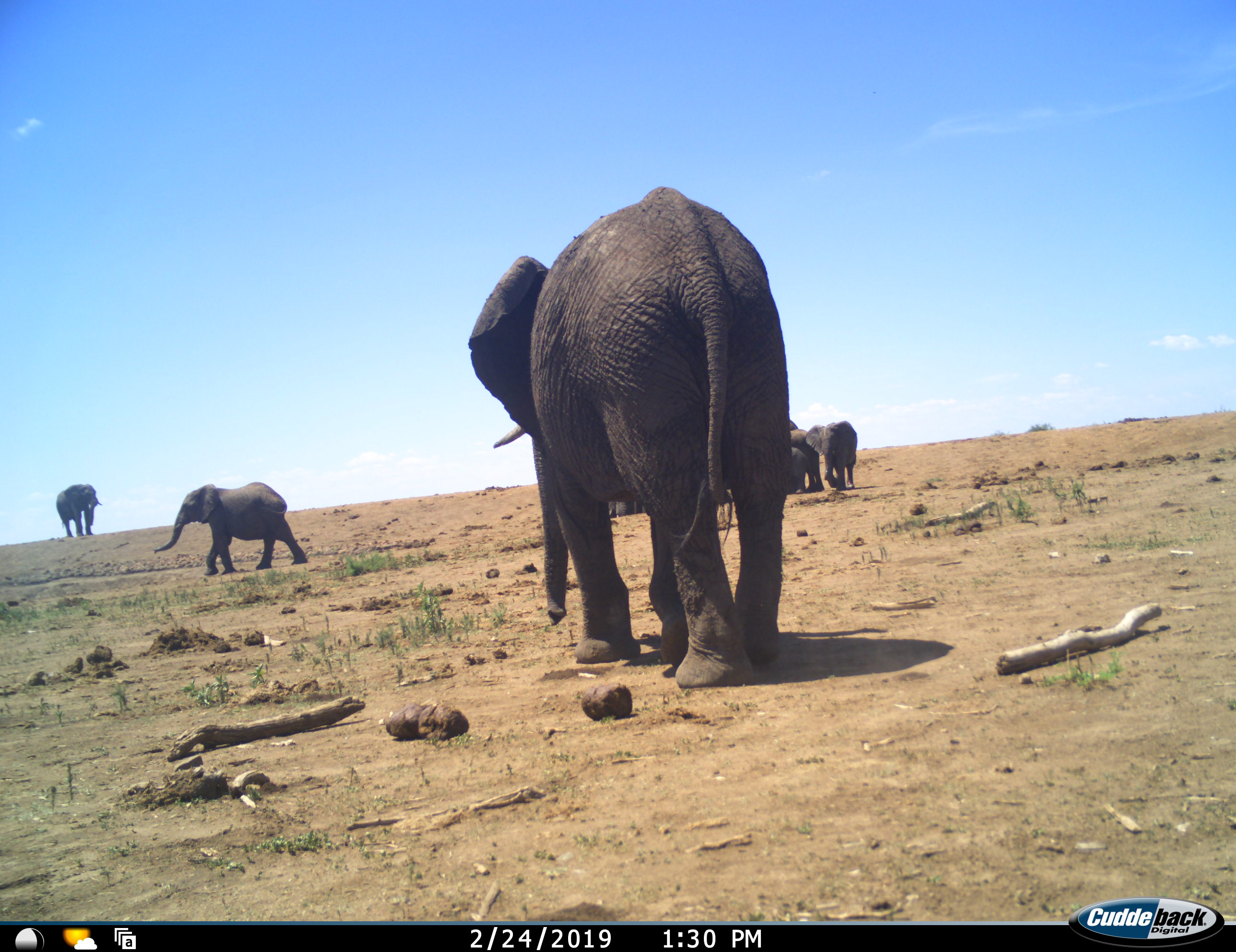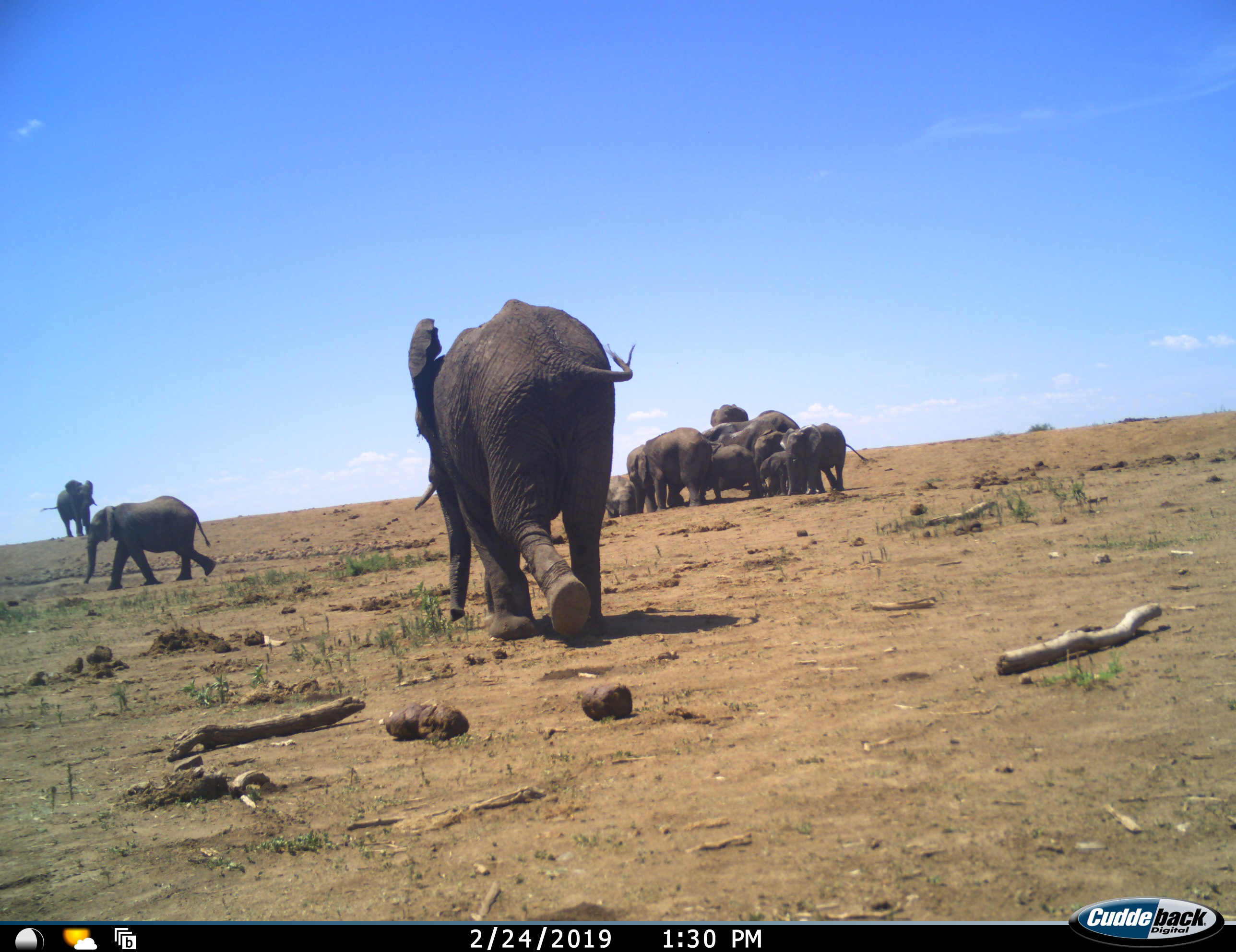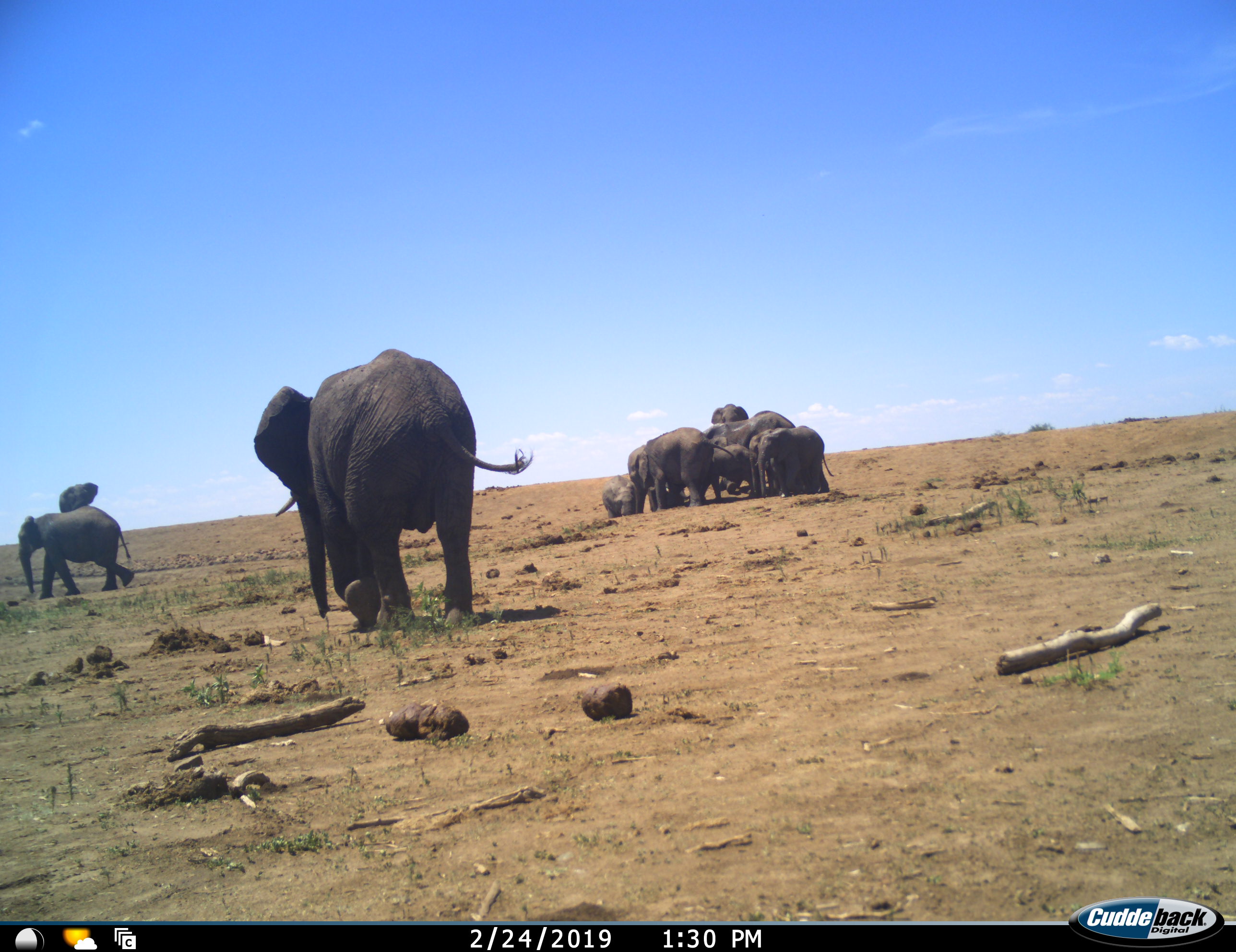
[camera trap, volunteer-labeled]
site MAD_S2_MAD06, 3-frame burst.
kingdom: Animalia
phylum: Chordata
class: Mammalia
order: Proboscidea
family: Elephantidae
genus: Loxodonta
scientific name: Loxodonta africana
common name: african bush elephant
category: elephant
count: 11-50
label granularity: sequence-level